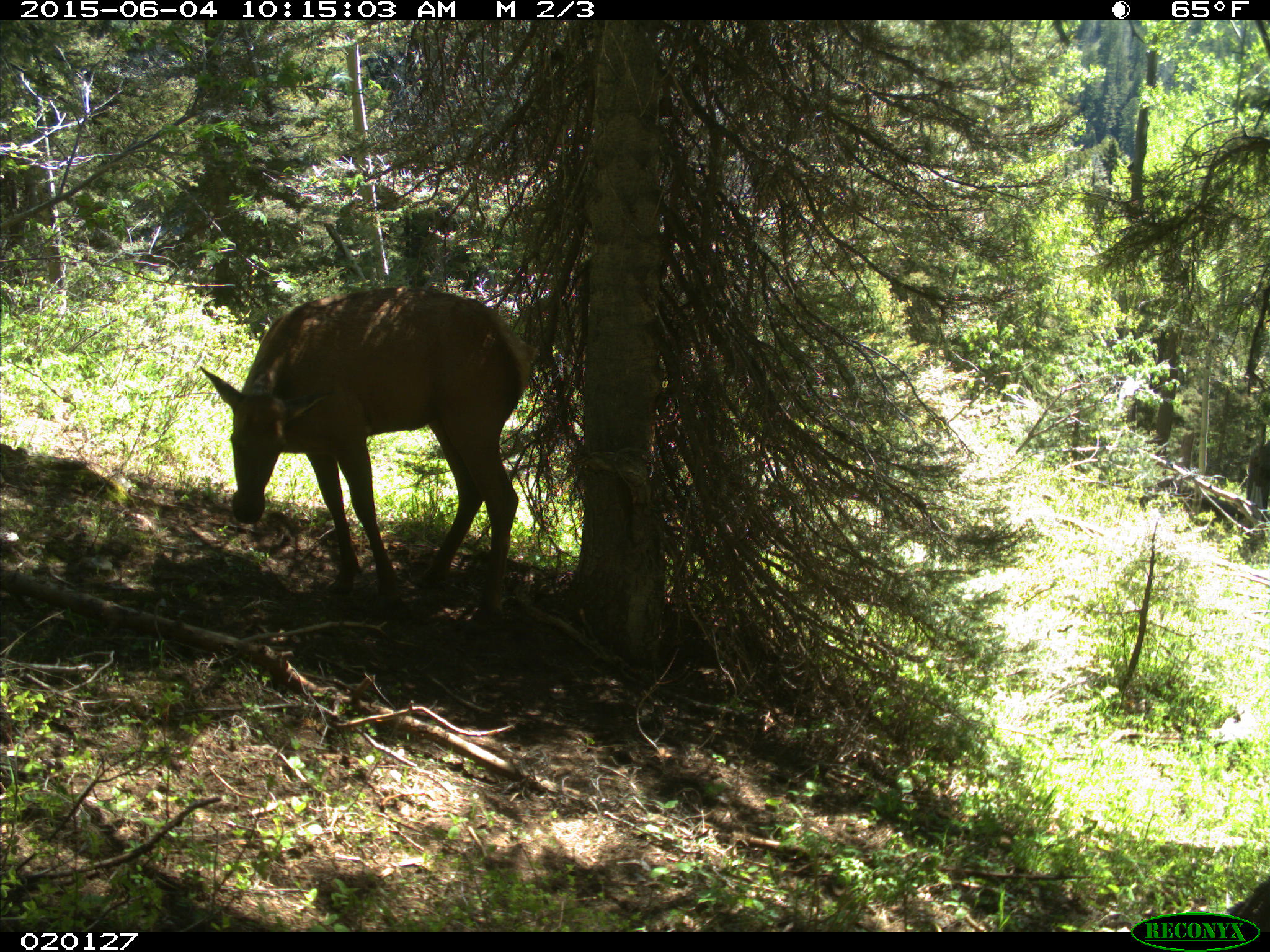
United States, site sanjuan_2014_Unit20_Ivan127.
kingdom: Animalia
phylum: Chordata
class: Mammalia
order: Artiodactyla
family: Cervidae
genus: Cervus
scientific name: Cervus elaphus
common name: red deer